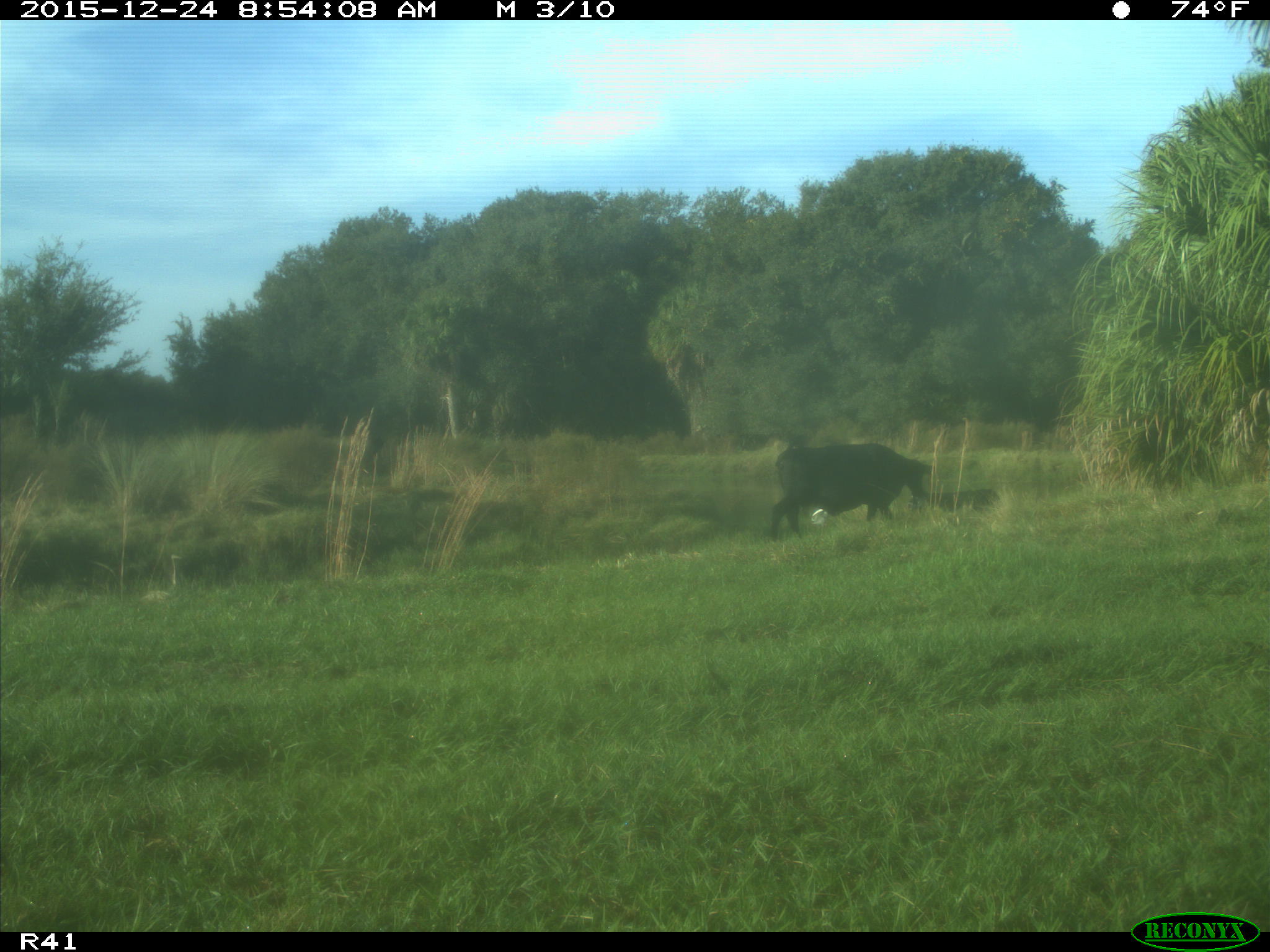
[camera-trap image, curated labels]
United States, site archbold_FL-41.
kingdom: Animalia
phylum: Chordata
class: Mammalia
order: Artiodactyla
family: Bovidae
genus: Bos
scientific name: Bos taurus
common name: domestic cow